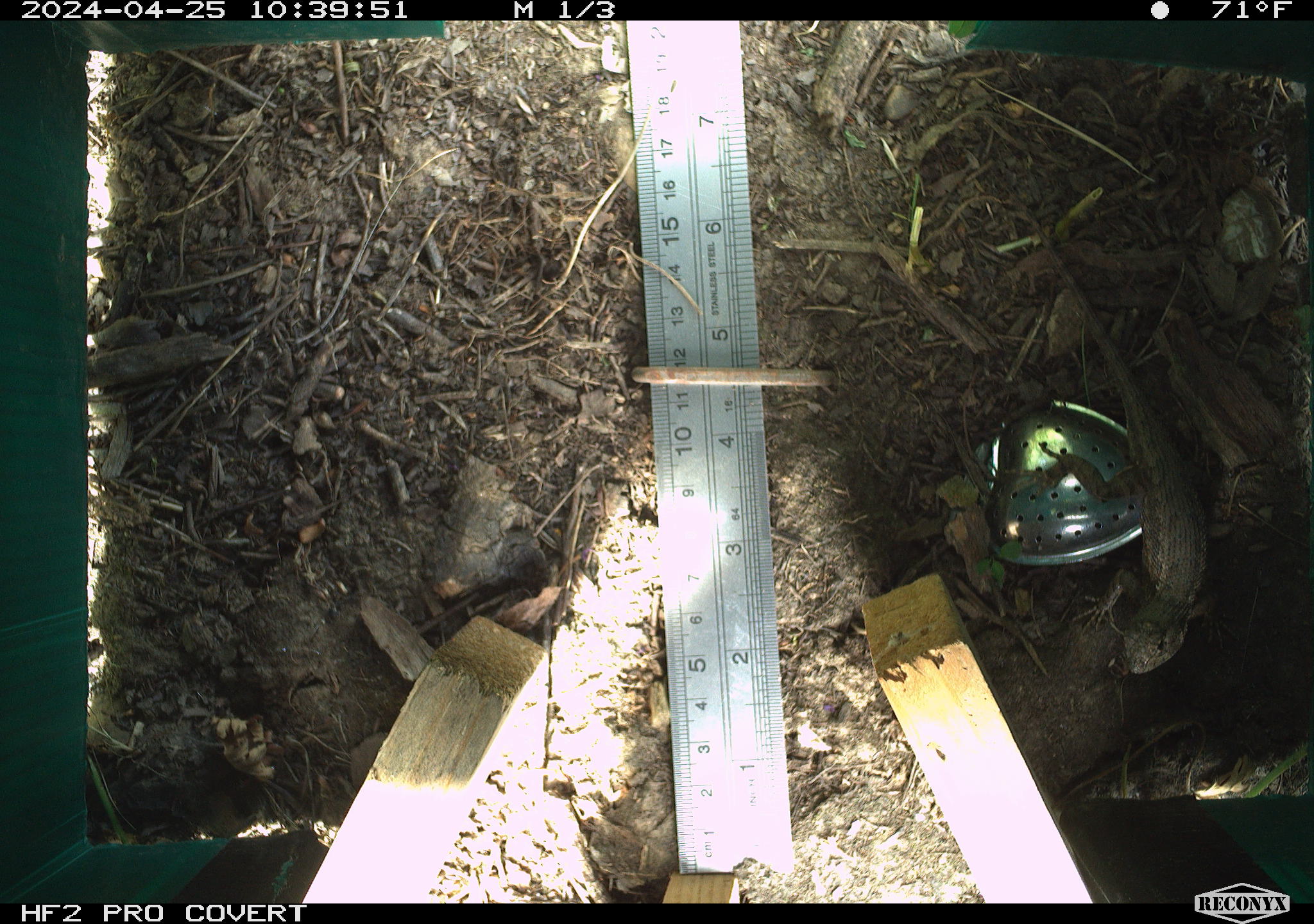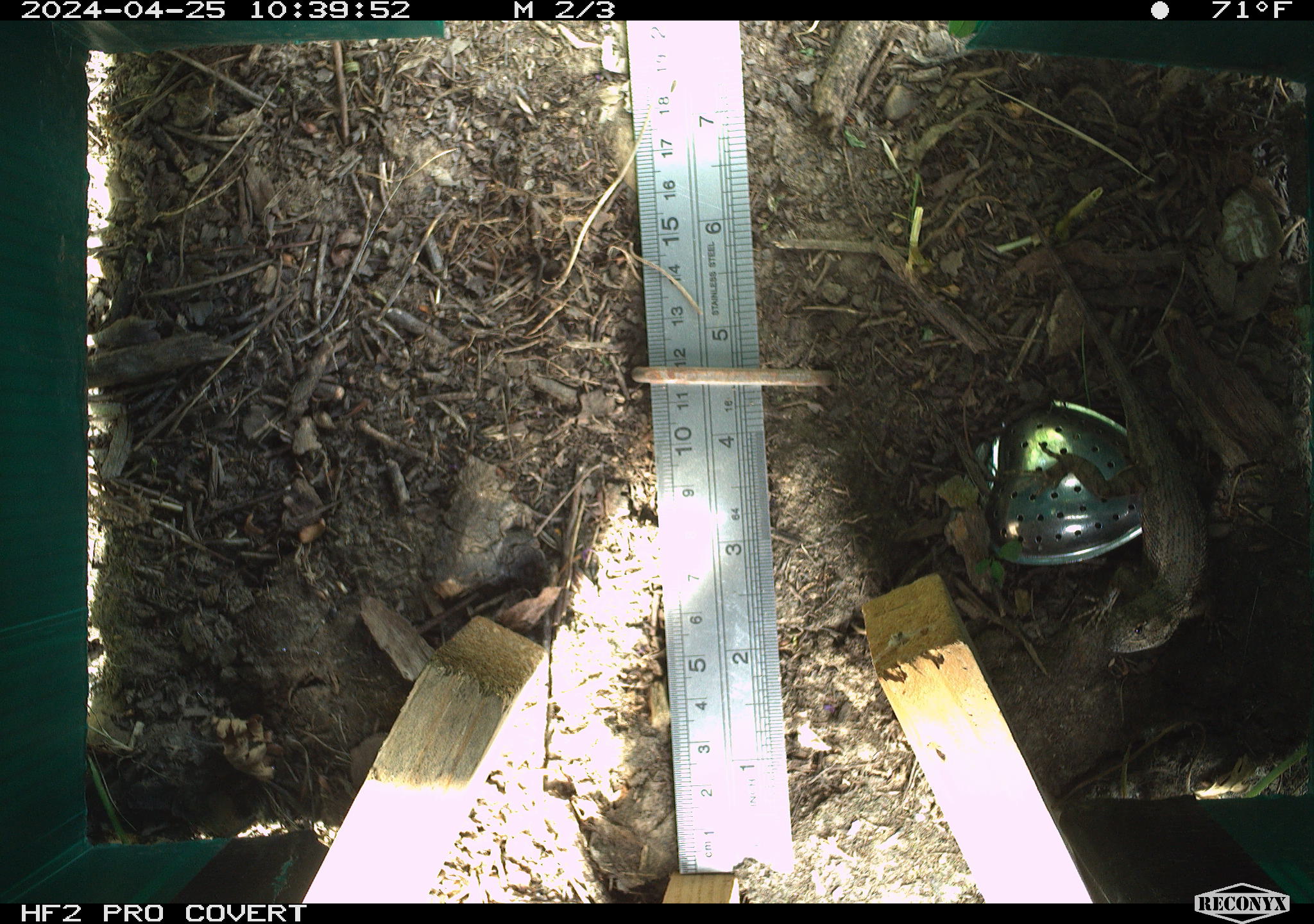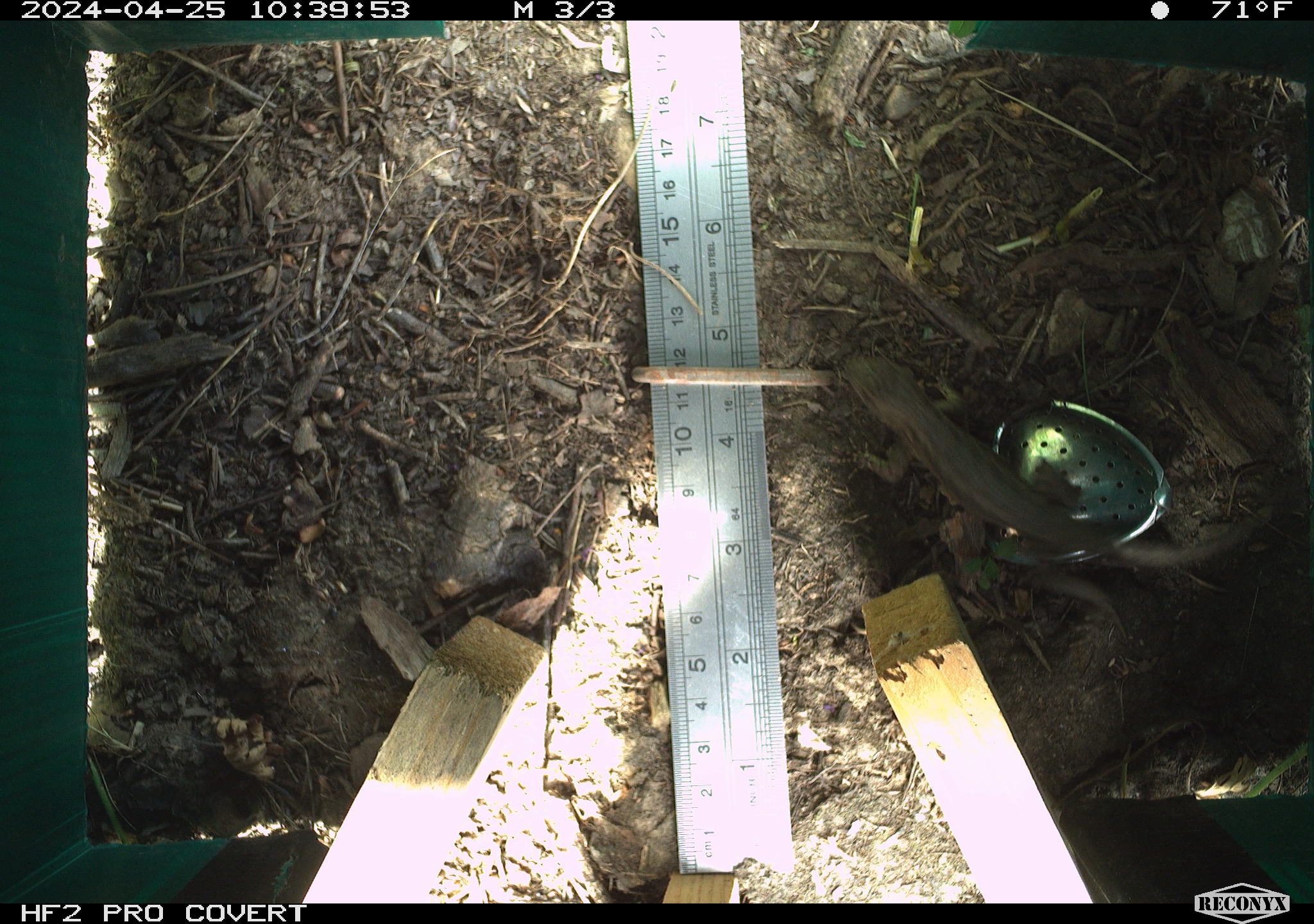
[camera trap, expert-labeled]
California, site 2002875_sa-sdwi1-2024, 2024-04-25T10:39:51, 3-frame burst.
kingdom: Animalia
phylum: Chordata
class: Reptilia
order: Squamata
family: Phrynosomatidae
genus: Sceloporus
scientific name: Sceloporus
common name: spiny lizards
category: sceloporus species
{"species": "sceloporus species (spiny lizards) (Sceloporus)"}